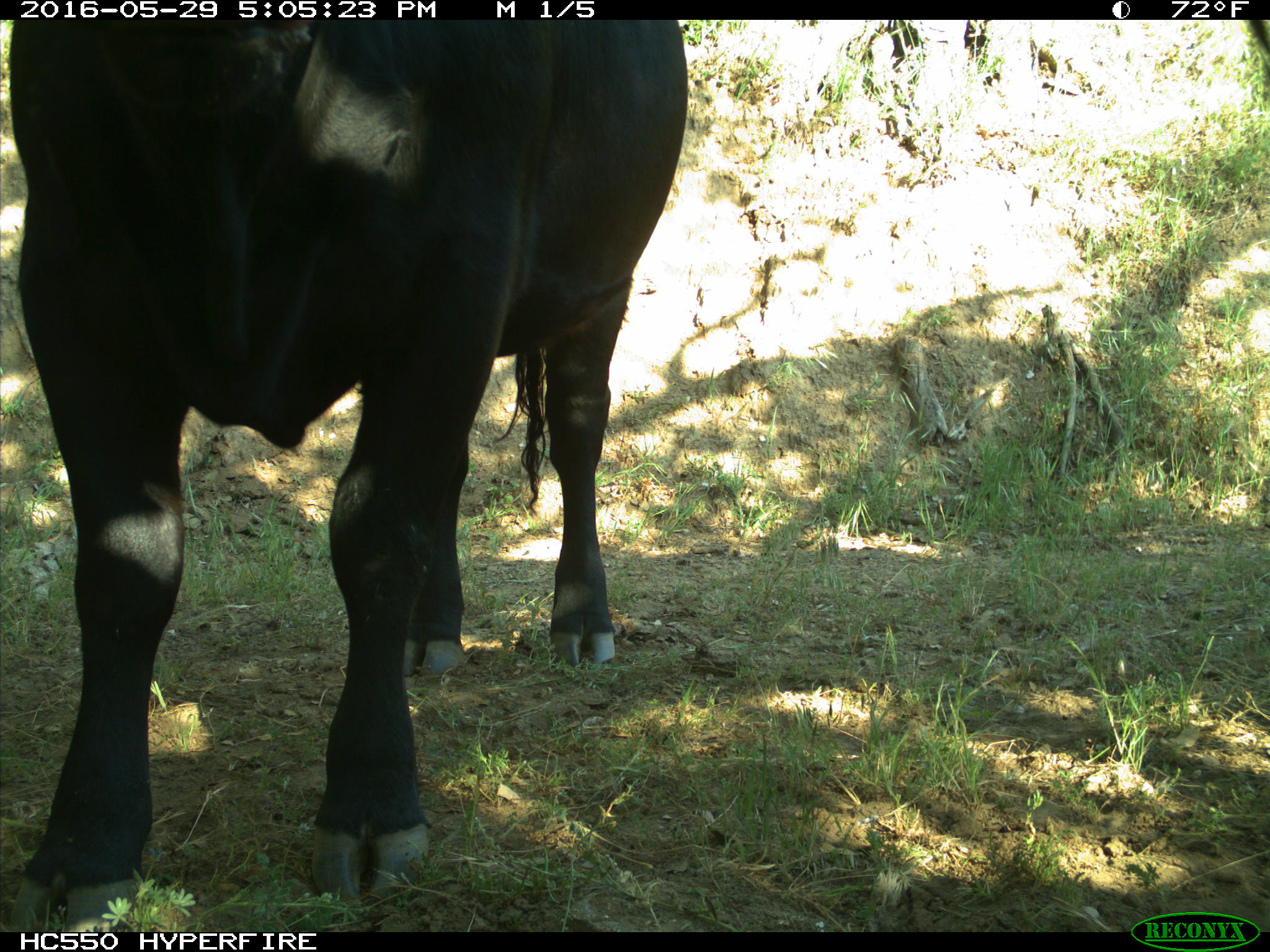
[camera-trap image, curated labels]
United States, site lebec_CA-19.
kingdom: Animalia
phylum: Chordata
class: Mammalia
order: Artiodactyla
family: Bovidae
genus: Bos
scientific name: Bos taurus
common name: domestic cow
Bos taurus (domestic cow).